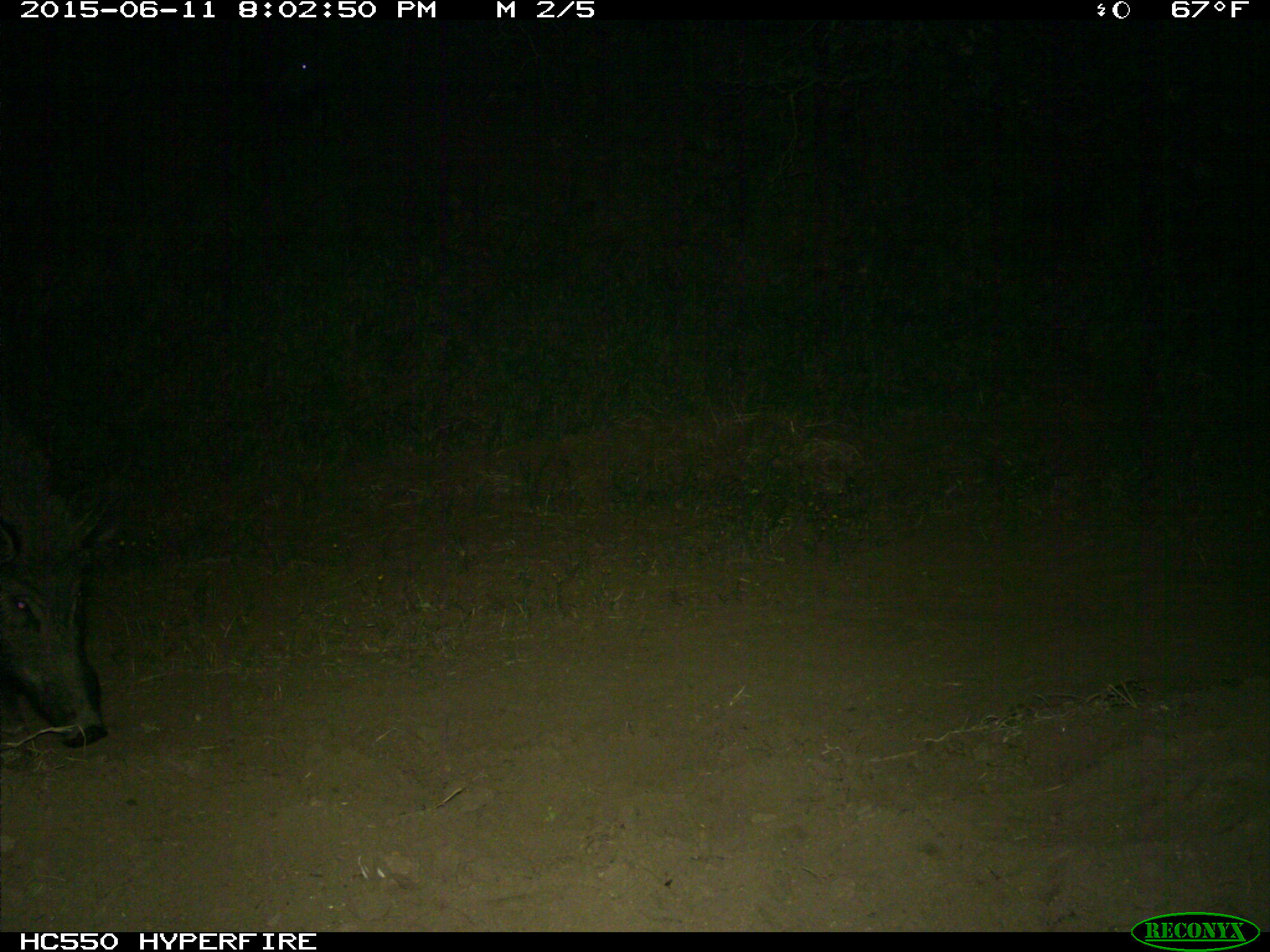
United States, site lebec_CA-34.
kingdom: Animalia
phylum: Chordata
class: Mammalia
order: Artiodactyla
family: Suidae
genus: Sus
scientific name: Sus scrofa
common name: wild boar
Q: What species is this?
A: Sus scrofa (wild boar).